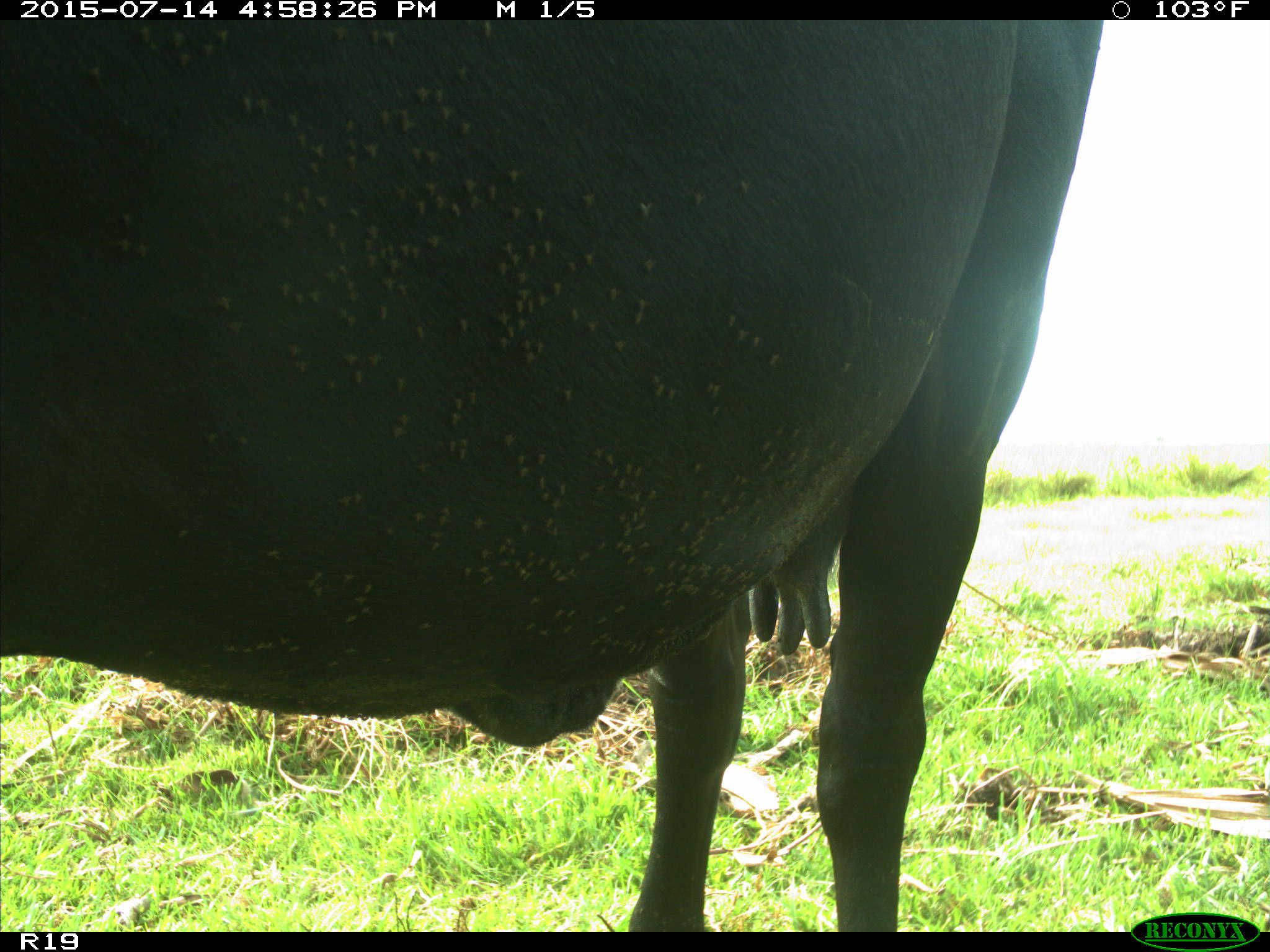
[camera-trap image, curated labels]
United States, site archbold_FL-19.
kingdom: Animalia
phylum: Chordata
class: Mammalia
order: Artiodactyla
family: Bovidae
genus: Bos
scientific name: Bos taurus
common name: domestic cow